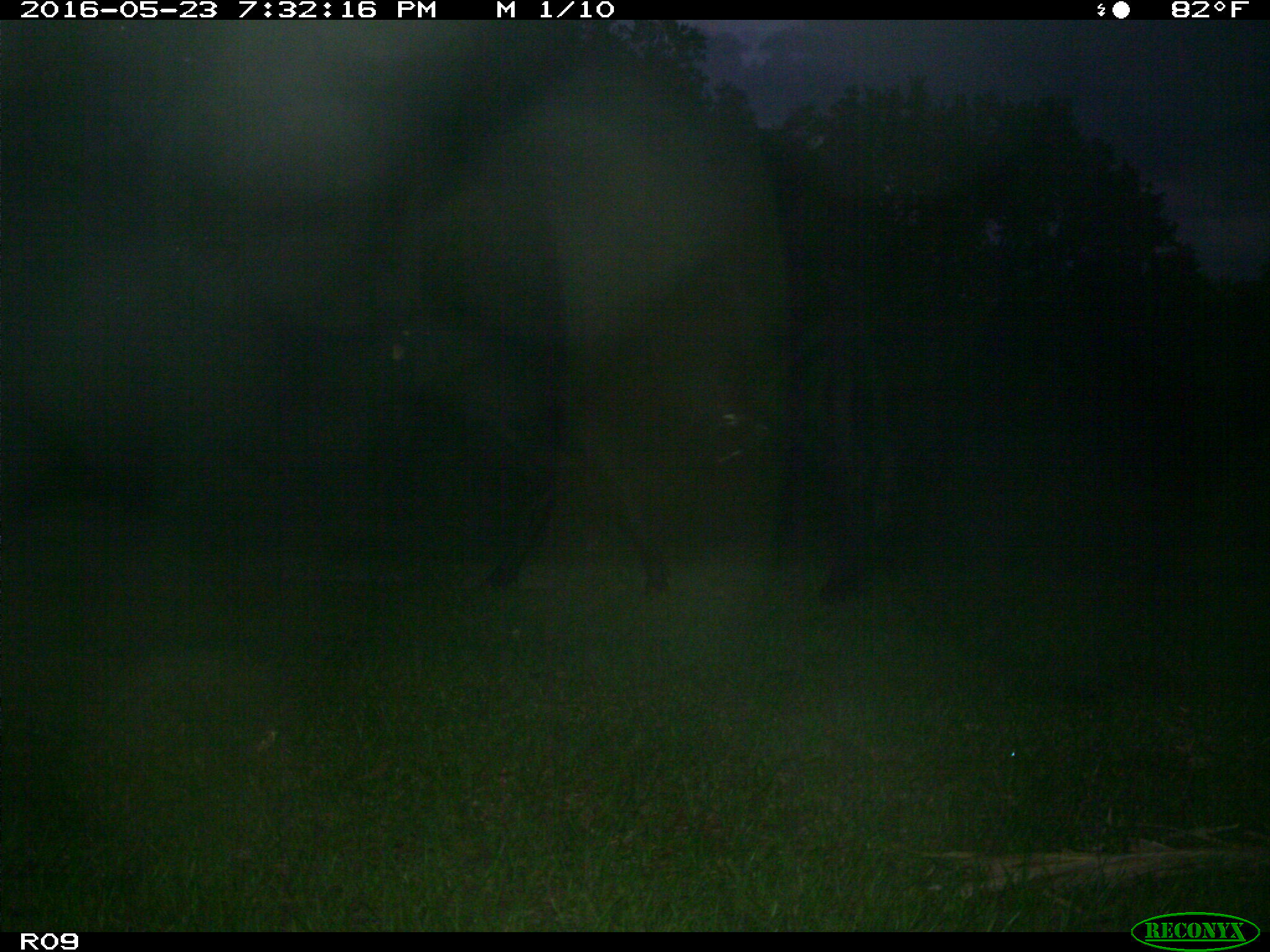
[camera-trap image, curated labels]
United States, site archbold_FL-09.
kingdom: Animalia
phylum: Chordata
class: Mammalia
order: Artiodactyla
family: Bovidae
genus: Bos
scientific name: Bos taurus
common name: domestic cow